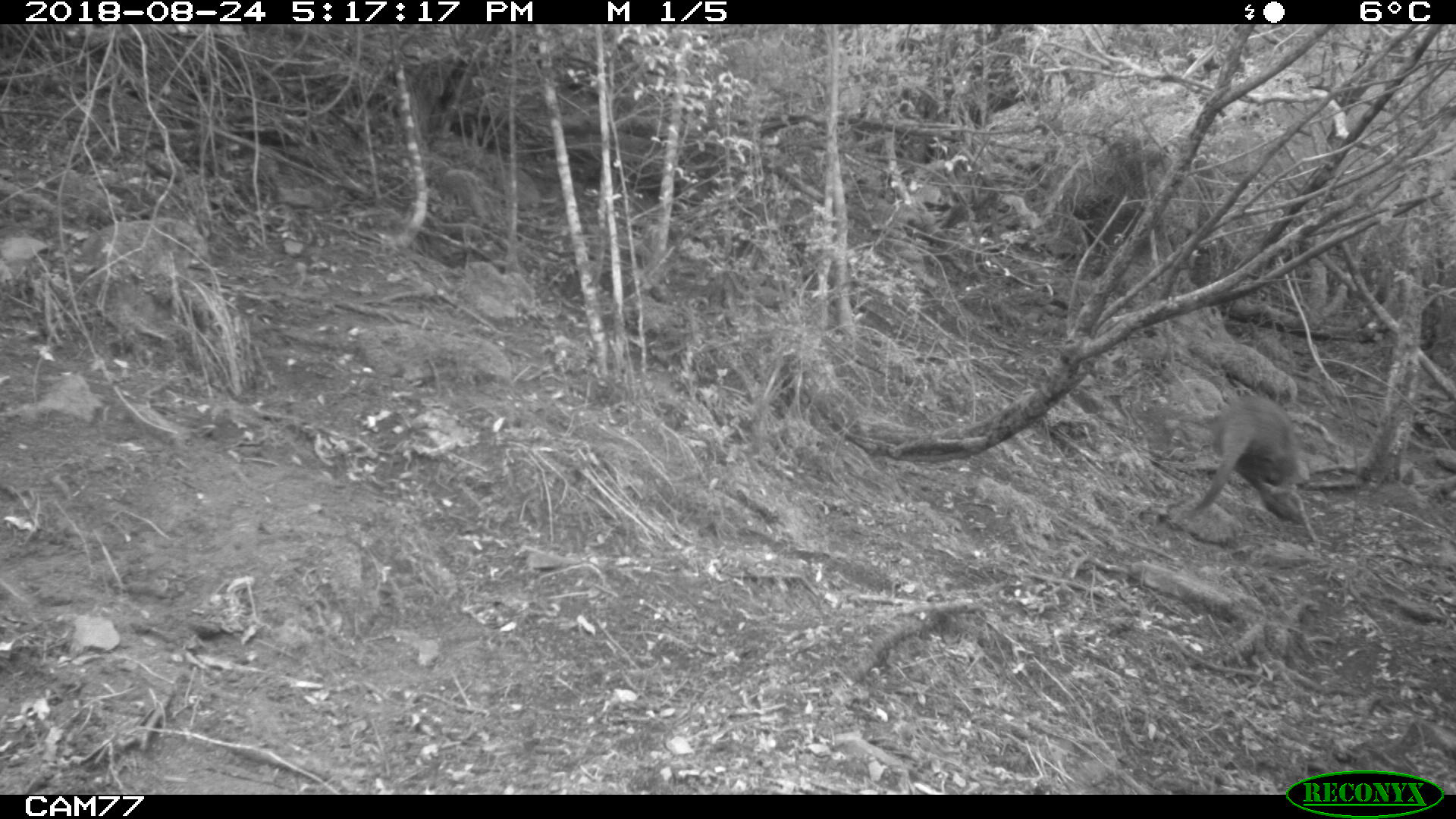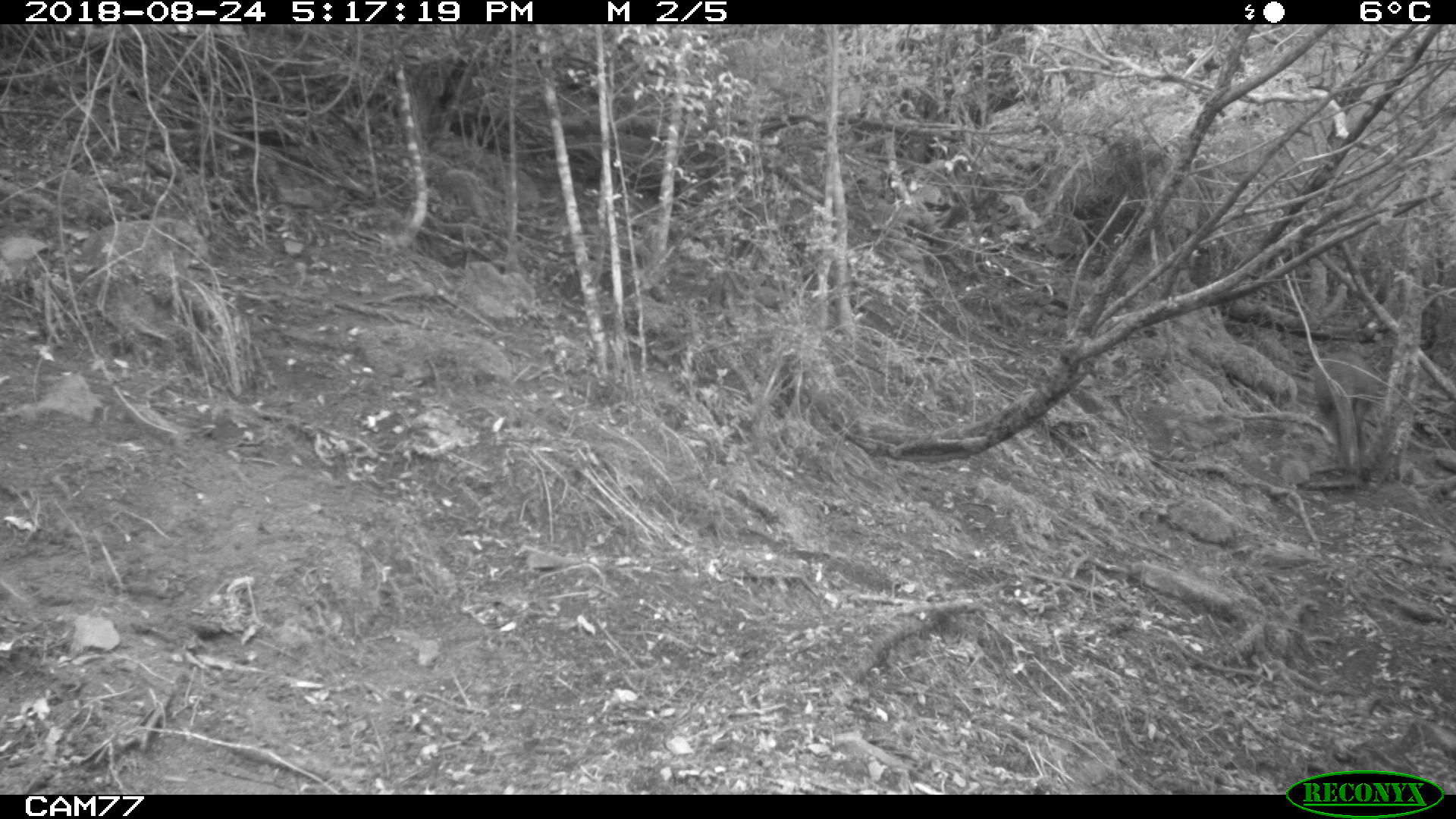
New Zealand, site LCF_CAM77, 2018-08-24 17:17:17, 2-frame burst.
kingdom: Animalia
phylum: Chordata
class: Mammalia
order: Diprotodontia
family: Macropodidae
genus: Notamacropus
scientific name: Notamacropus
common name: wallaby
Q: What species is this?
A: Wallaby (Notamacropus).